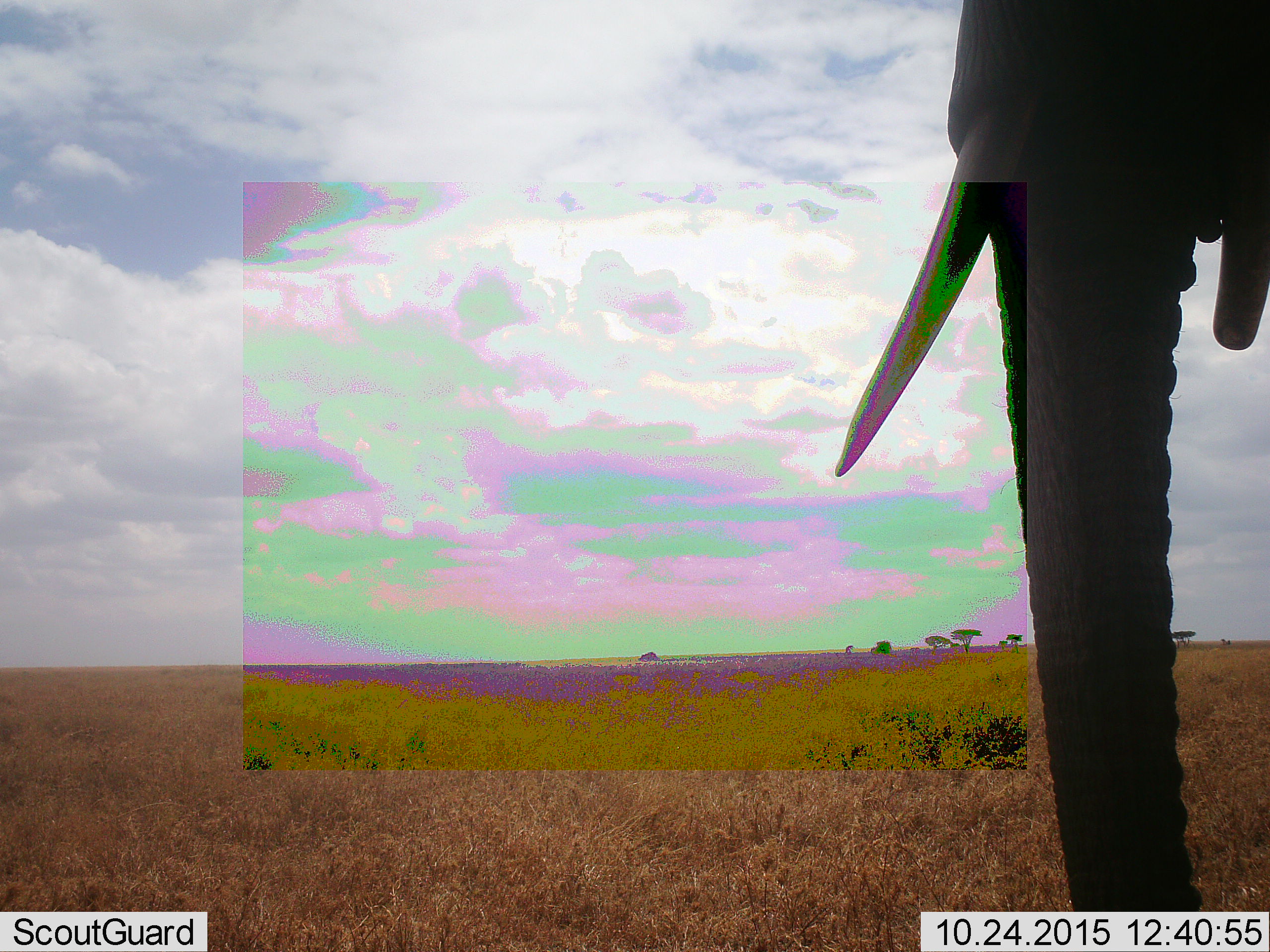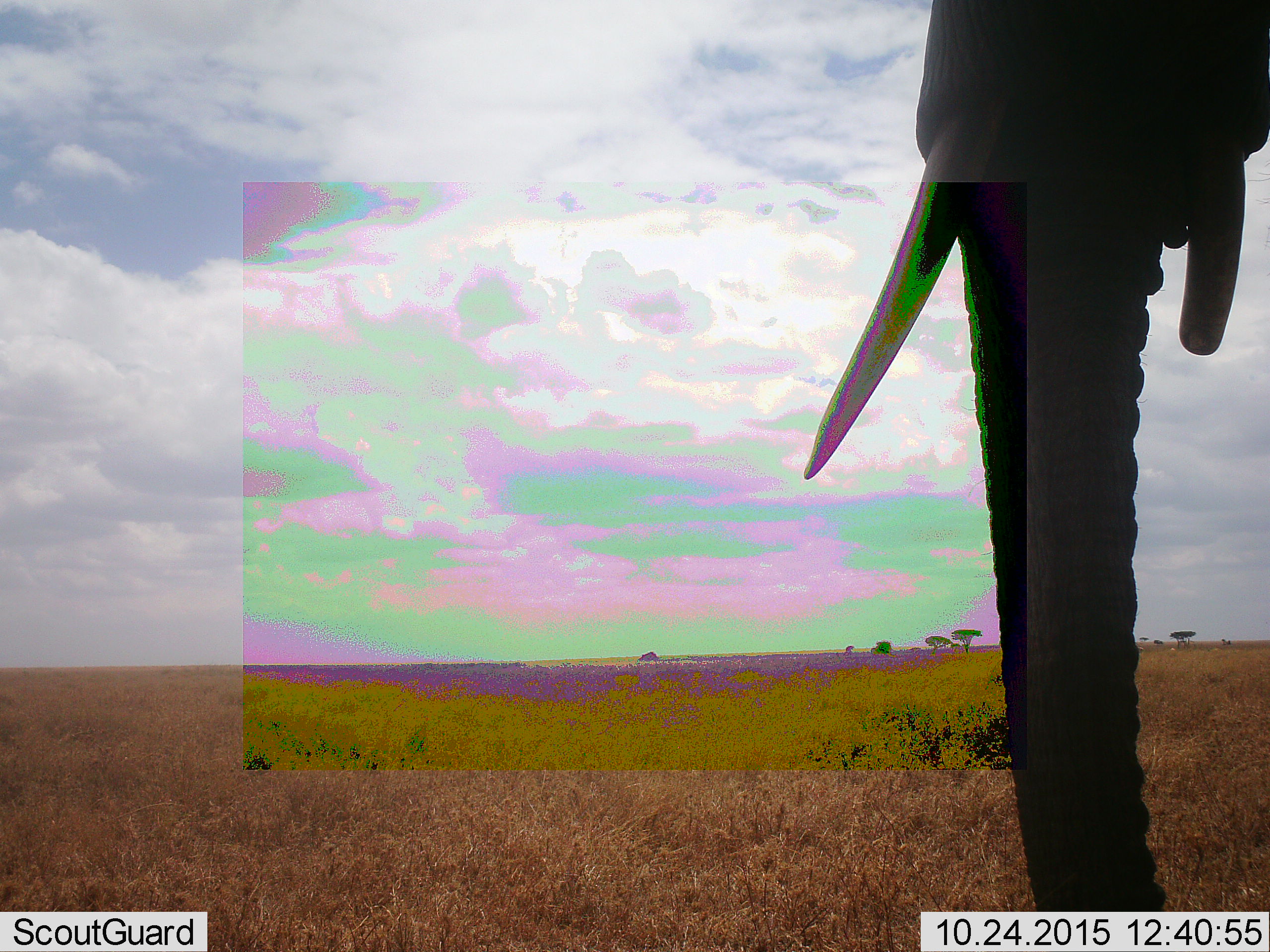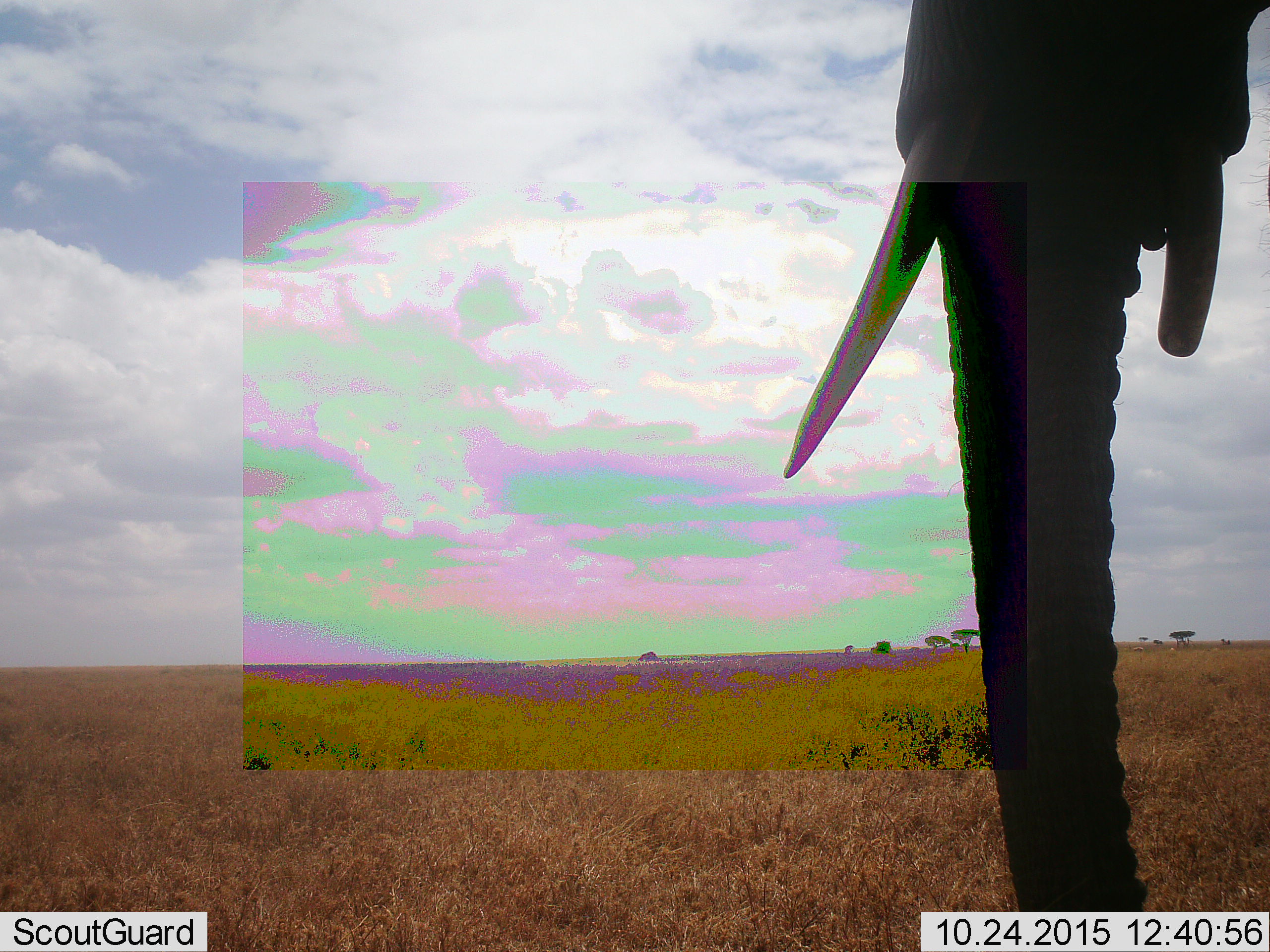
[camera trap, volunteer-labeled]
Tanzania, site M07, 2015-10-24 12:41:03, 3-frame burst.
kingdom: Animalia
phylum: Chordata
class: Mammalia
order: Proboscidea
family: Elephantidae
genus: Loxodonta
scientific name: Loxodonta africana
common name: african bush elephant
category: elephant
Elephant (african bush elephant) (Loxodonta africana), count 1. Behavior (volunteer vote fractions): standing 86%, resting 0%, moving 43%, interacting 0%. Young present (vote fraction): 0%. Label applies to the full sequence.